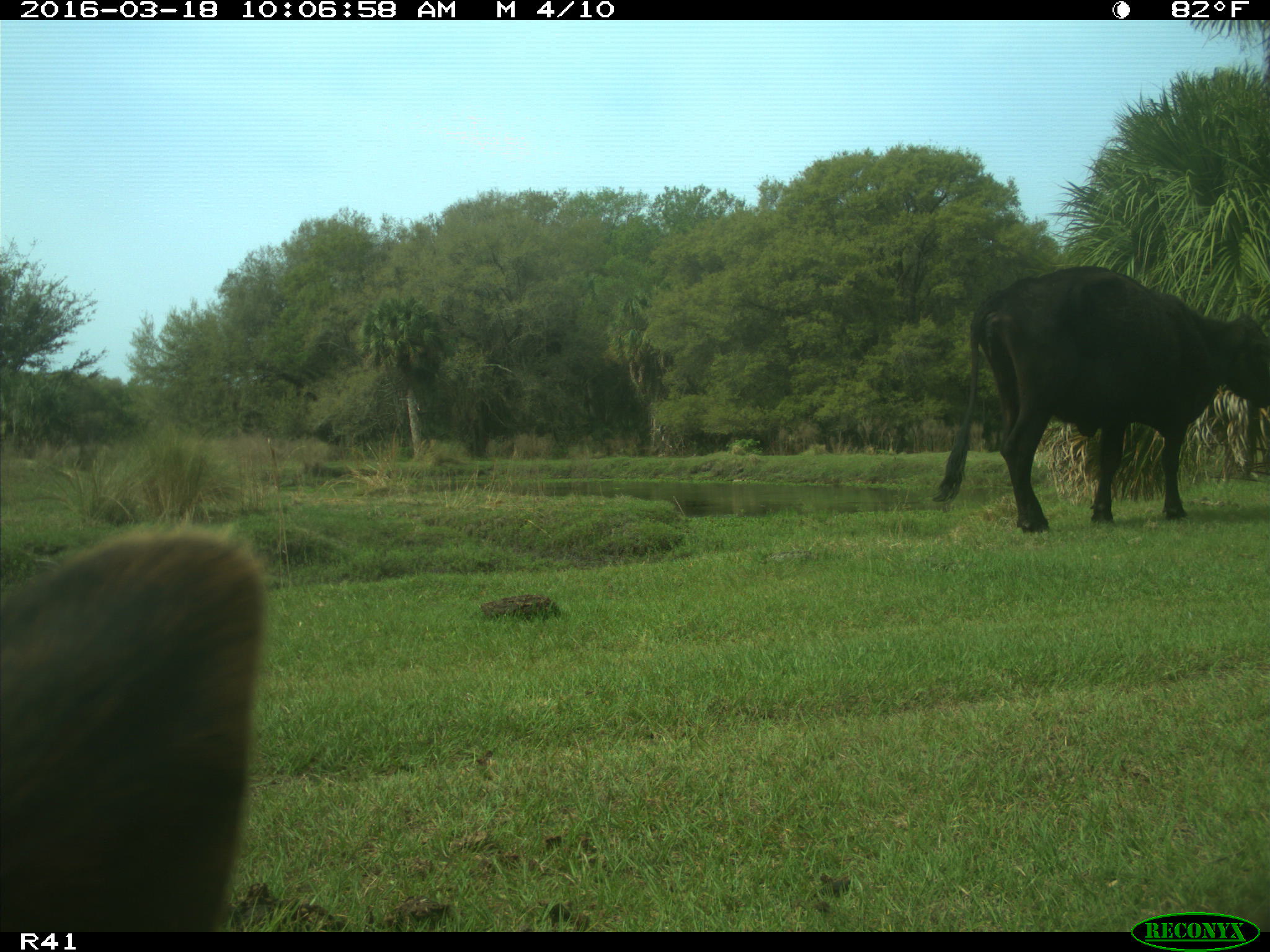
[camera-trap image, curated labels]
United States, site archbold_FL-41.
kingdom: Animalia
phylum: Chordata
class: Mammalia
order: Artiodactyla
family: Bovidae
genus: Bos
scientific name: Bos taurus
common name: domestic cow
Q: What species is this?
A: Bos taurus (domestic cow).